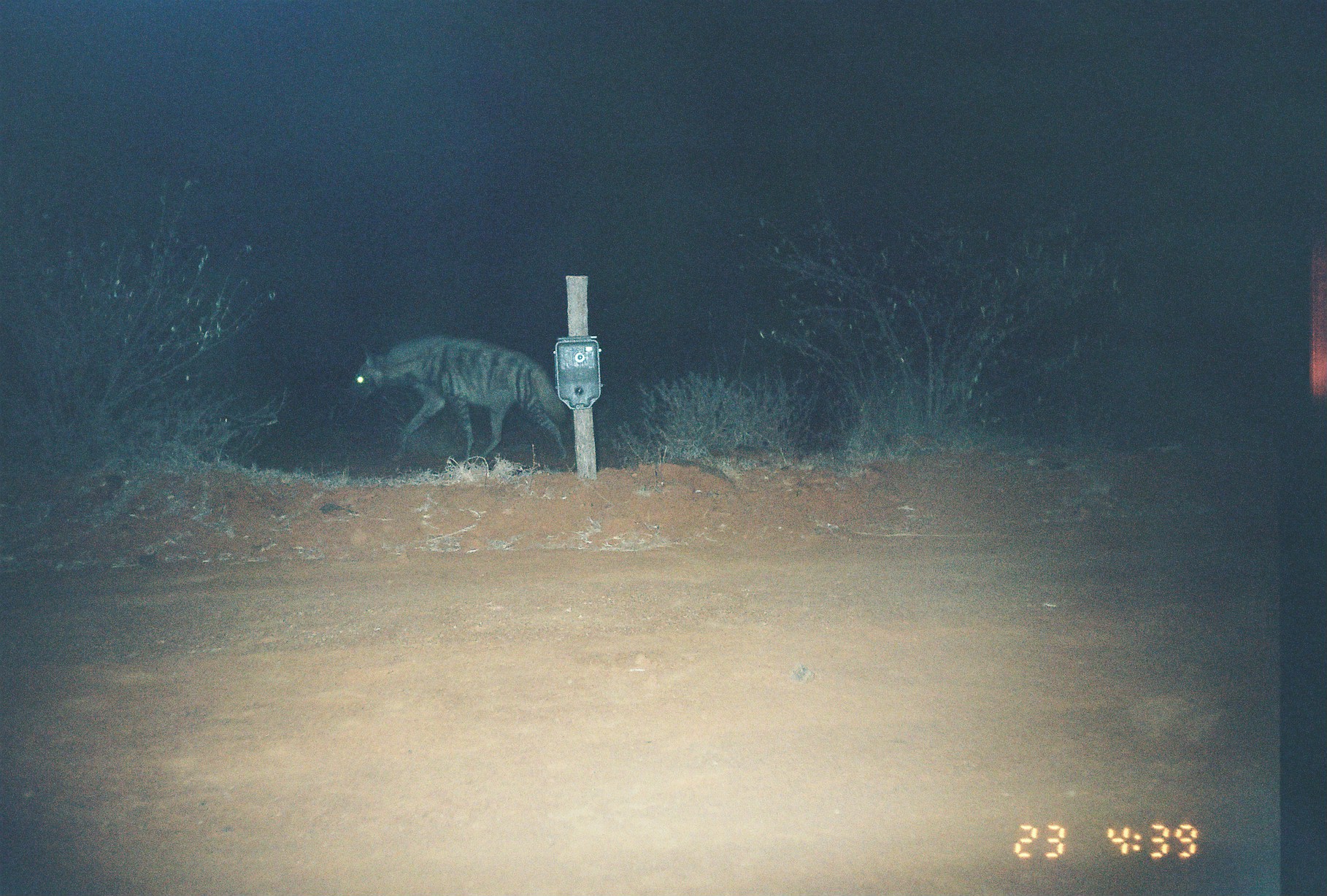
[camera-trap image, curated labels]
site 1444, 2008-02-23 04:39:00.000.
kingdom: Animalia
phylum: Chordata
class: Mammalia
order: Carnivora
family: Hyaenidae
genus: Hyaena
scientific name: Hyaena hyaena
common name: striped hyena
Hyaena hyaena (striped hyena), count 1.